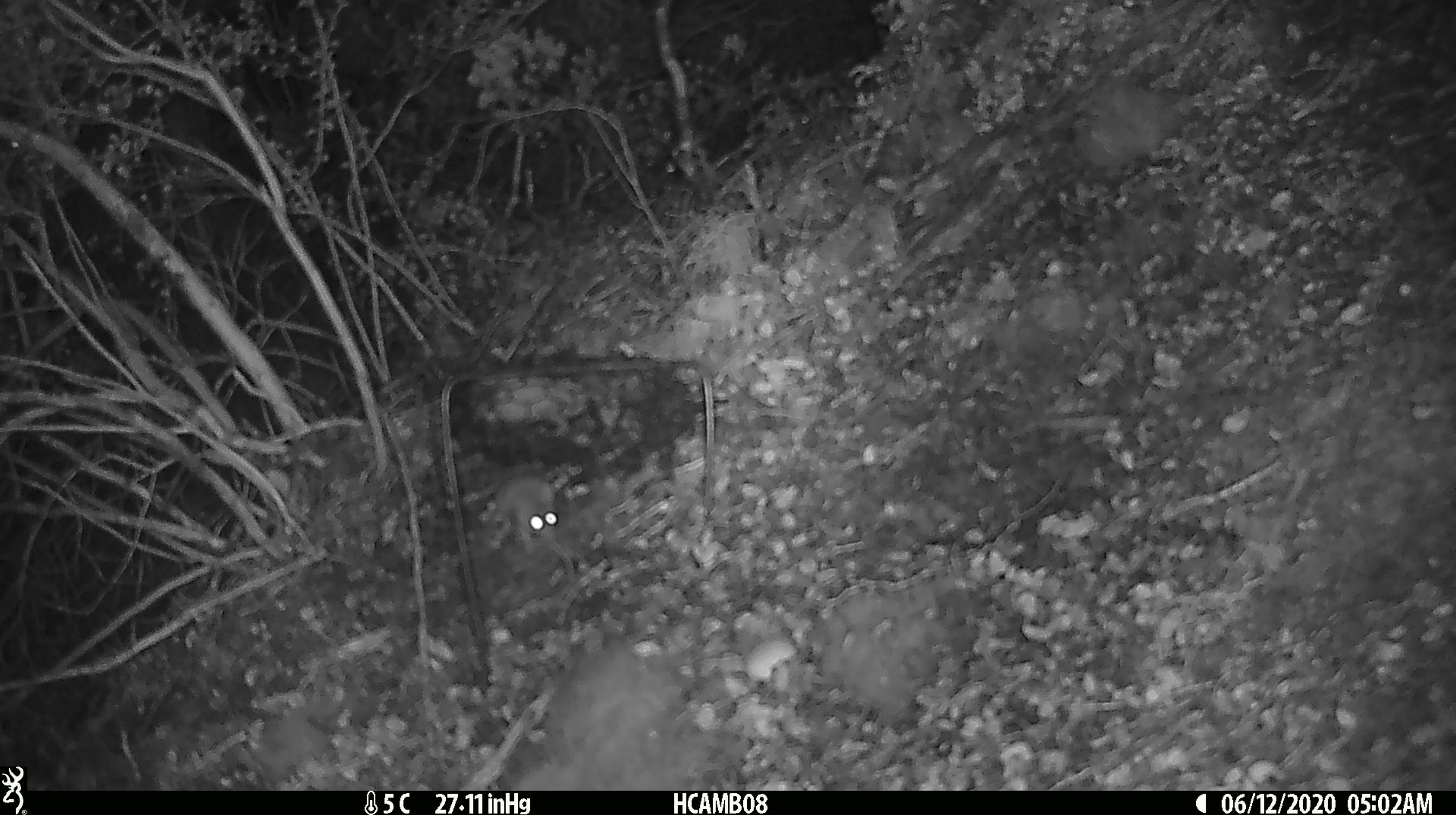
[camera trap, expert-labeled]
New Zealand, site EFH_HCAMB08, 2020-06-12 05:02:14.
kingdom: Animalia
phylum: Chordata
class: Mammalia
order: Rodentia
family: Muridae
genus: Mus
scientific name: Mus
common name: mouse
Mouse (Mus).